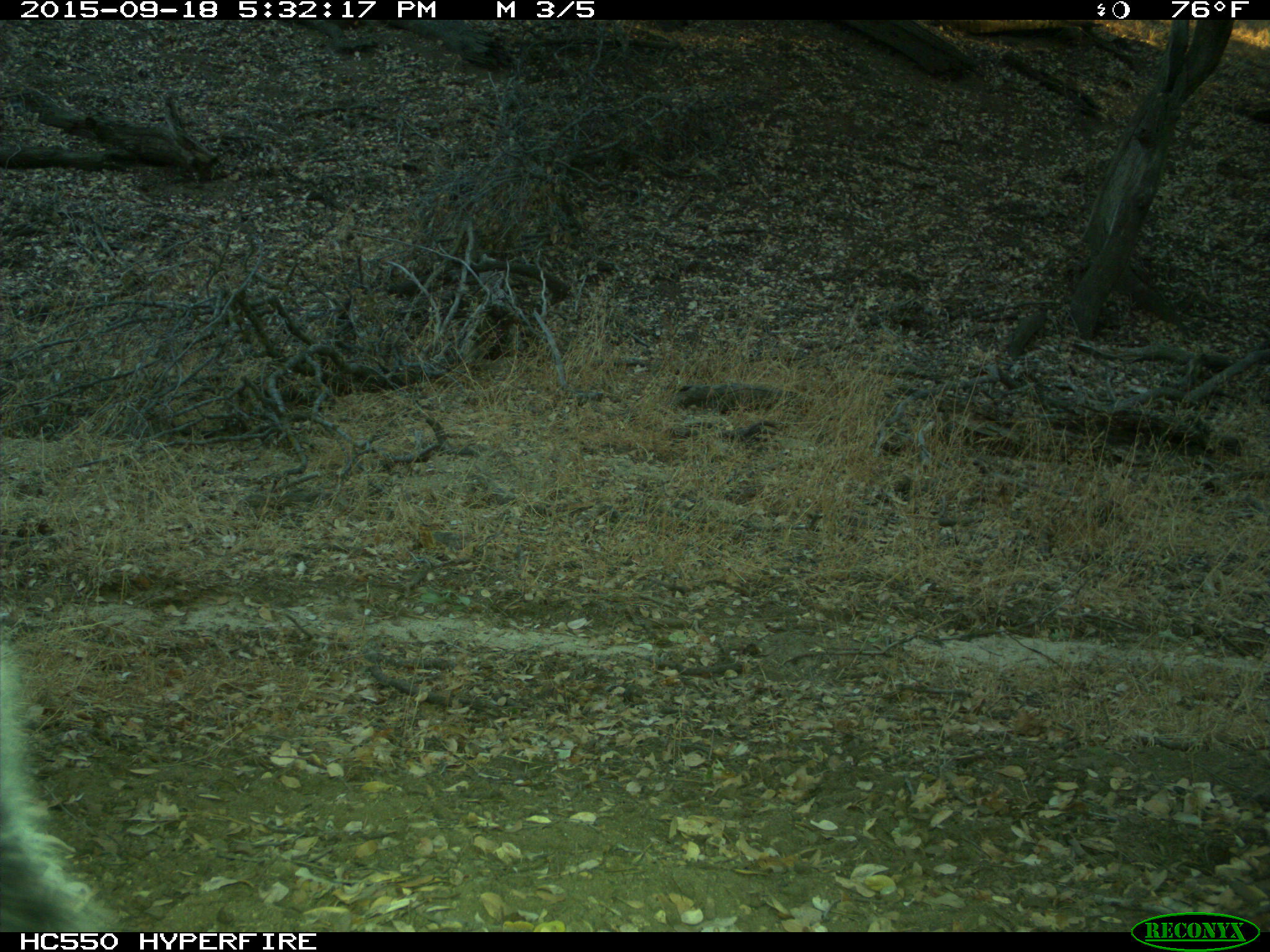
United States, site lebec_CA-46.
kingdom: Animalia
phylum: Chordata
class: Mammalia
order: Rodentia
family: Sciuridae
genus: Sciurus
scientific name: Sciurus carolinensis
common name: eastern gray squirrel